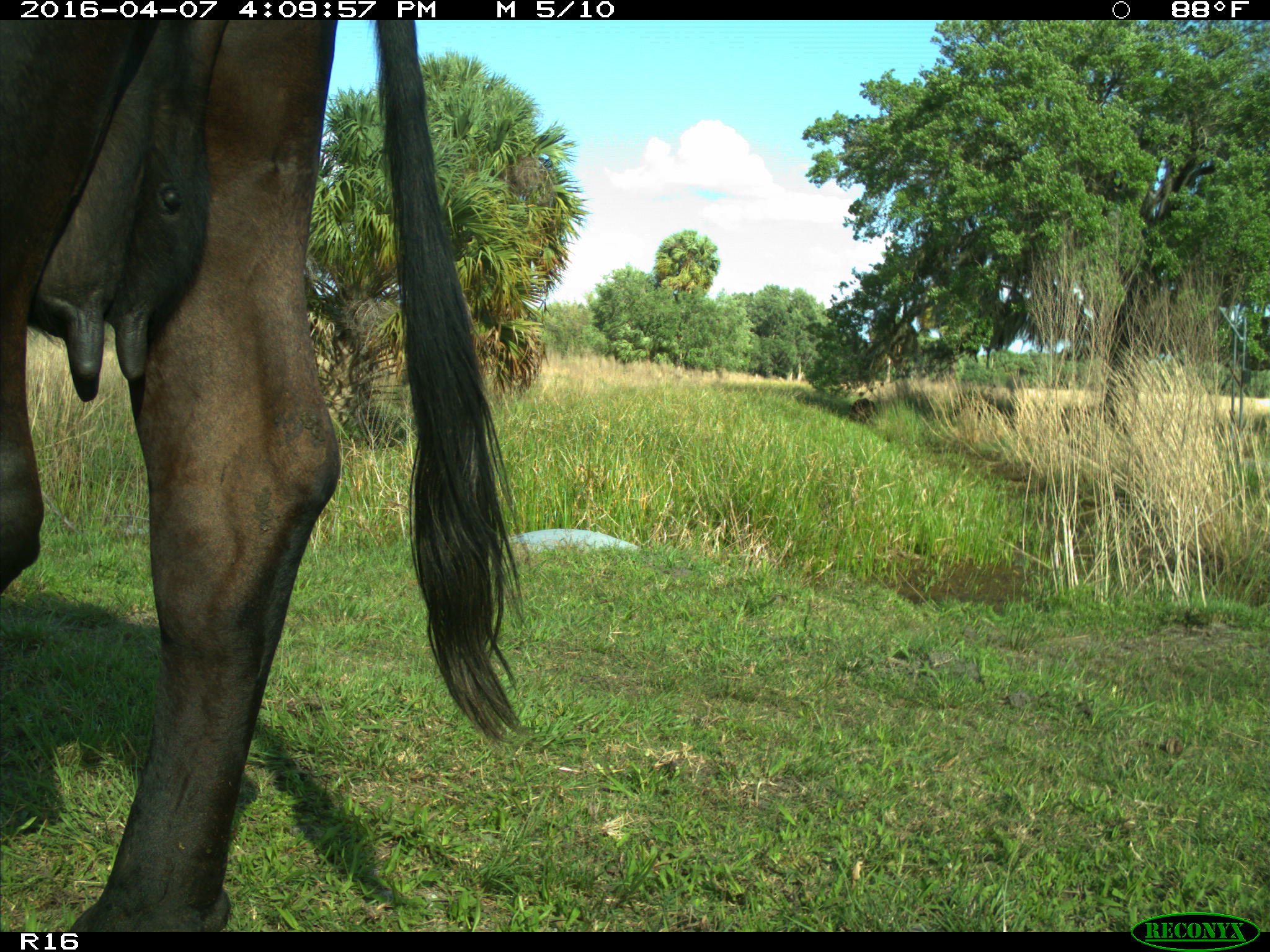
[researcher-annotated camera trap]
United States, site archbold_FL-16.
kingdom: Animalia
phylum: Chordata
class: Mammalia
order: Artiodactyla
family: Bovidae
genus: Bos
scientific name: Bos taurus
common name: domestic cow